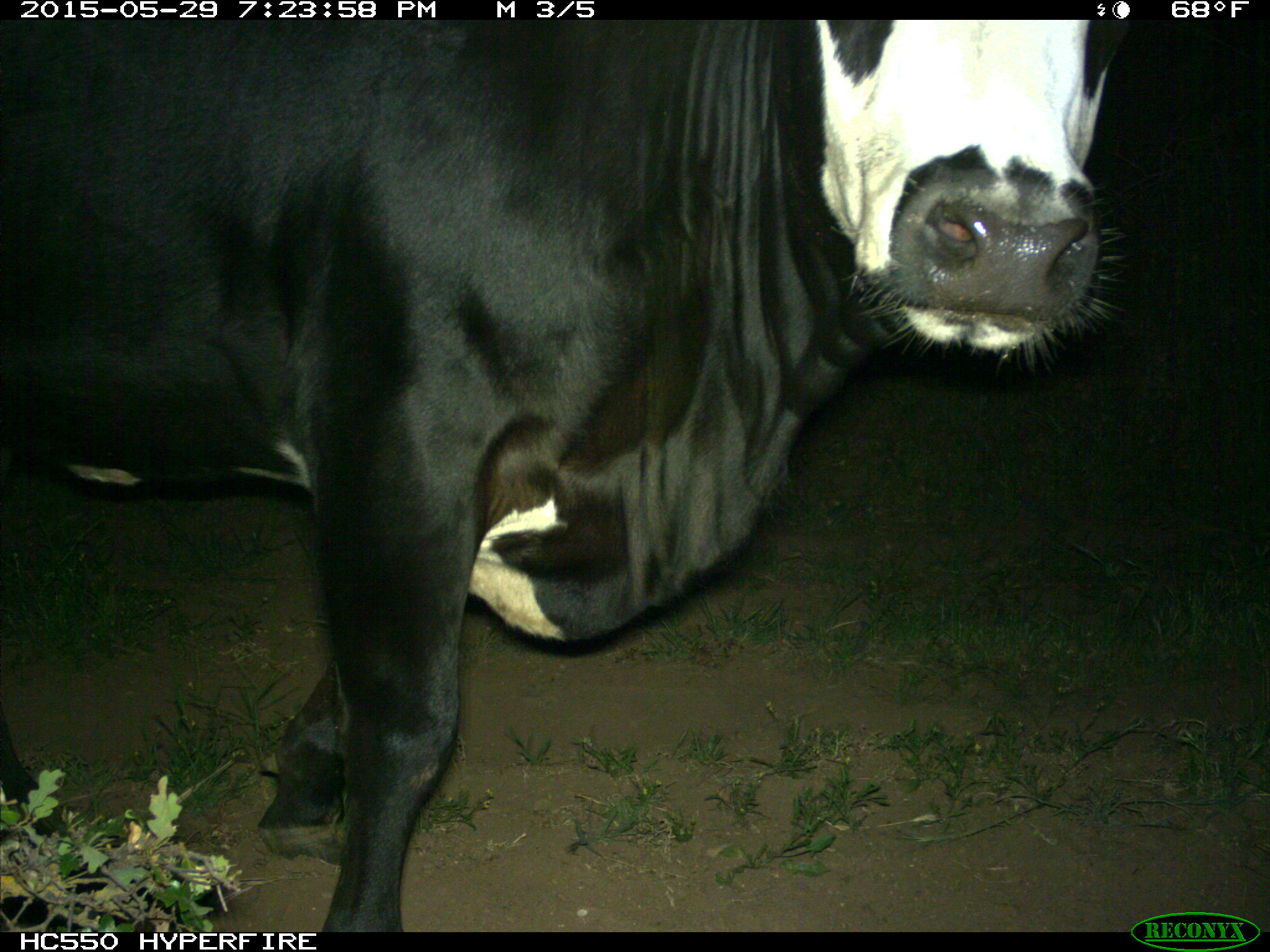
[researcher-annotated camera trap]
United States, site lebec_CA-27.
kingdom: Animalia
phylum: Chordata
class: Mammalia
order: Artiodactyla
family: Bovidae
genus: Bos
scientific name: Bos taurus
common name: domestic cow